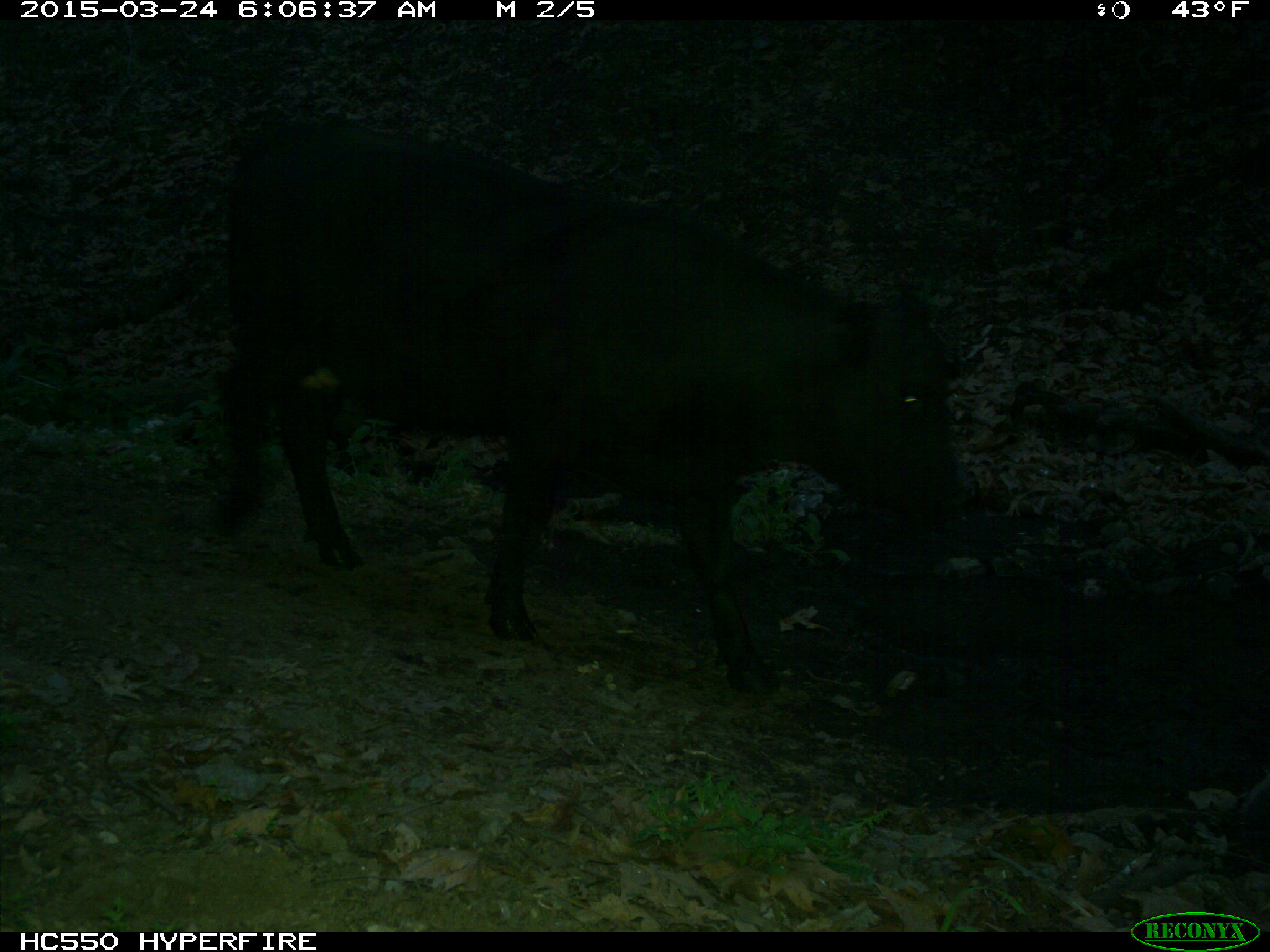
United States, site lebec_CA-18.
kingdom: Animalia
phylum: Chordata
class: Mammalia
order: Artiodactyla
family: Bovidae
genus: Bos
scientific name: Bos taurus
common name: domestic cow